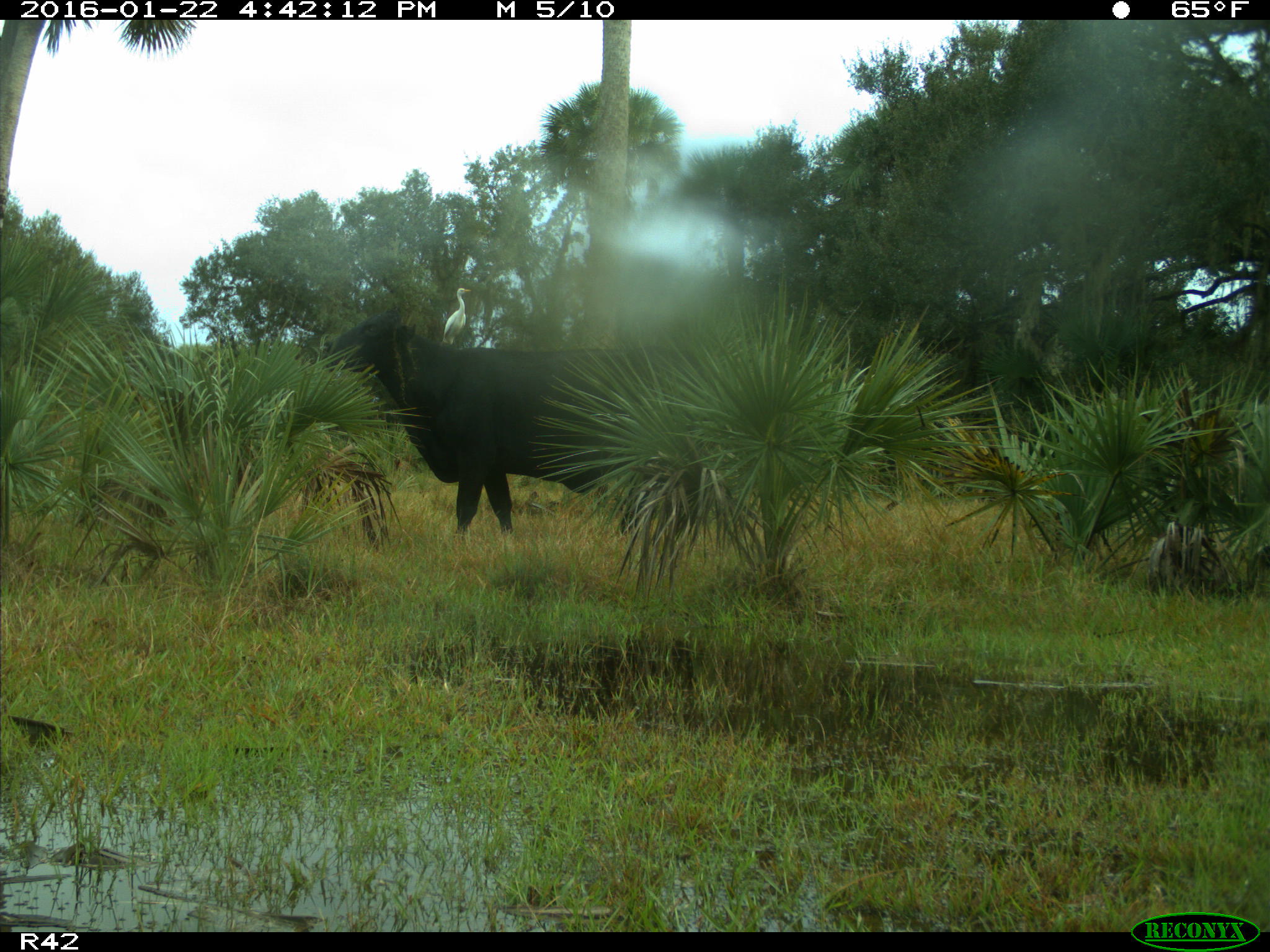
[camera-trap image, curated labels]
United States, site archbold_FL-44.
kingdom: Animalia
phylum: Chordata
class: Mammalia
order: Artiodactyla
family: Bovidae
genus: Bos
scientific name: Bos taurus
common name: domestic cow